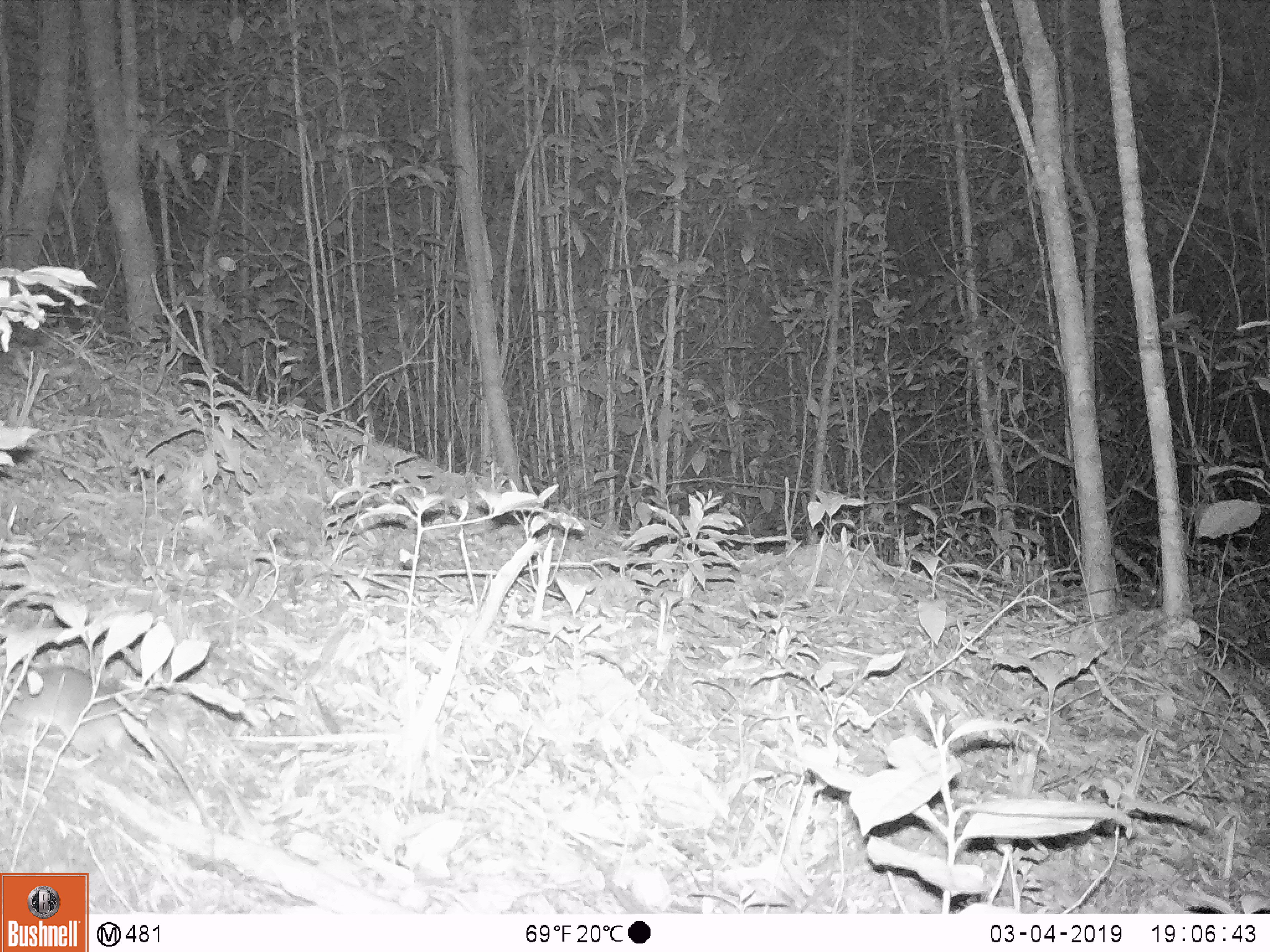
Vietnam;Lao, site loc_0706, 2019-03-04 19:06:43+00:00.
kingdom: Animalia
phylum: Chordata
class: Mammalia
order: Rodentia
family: Muridae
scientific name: Muridae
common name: old-world mice and rats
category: unidentified murid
Unidentified murid (old-world mice and rats) (Muridae). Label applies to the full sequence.